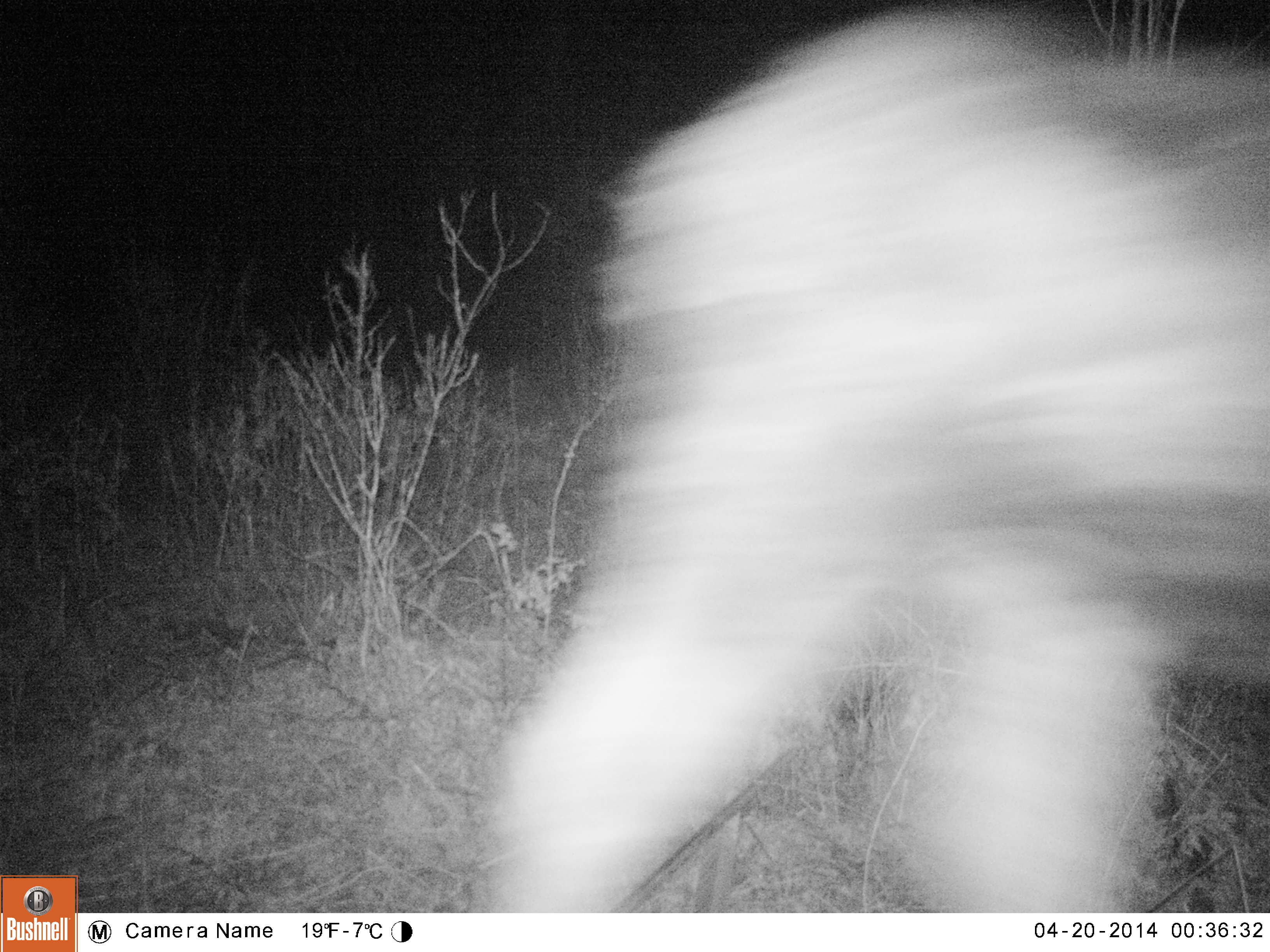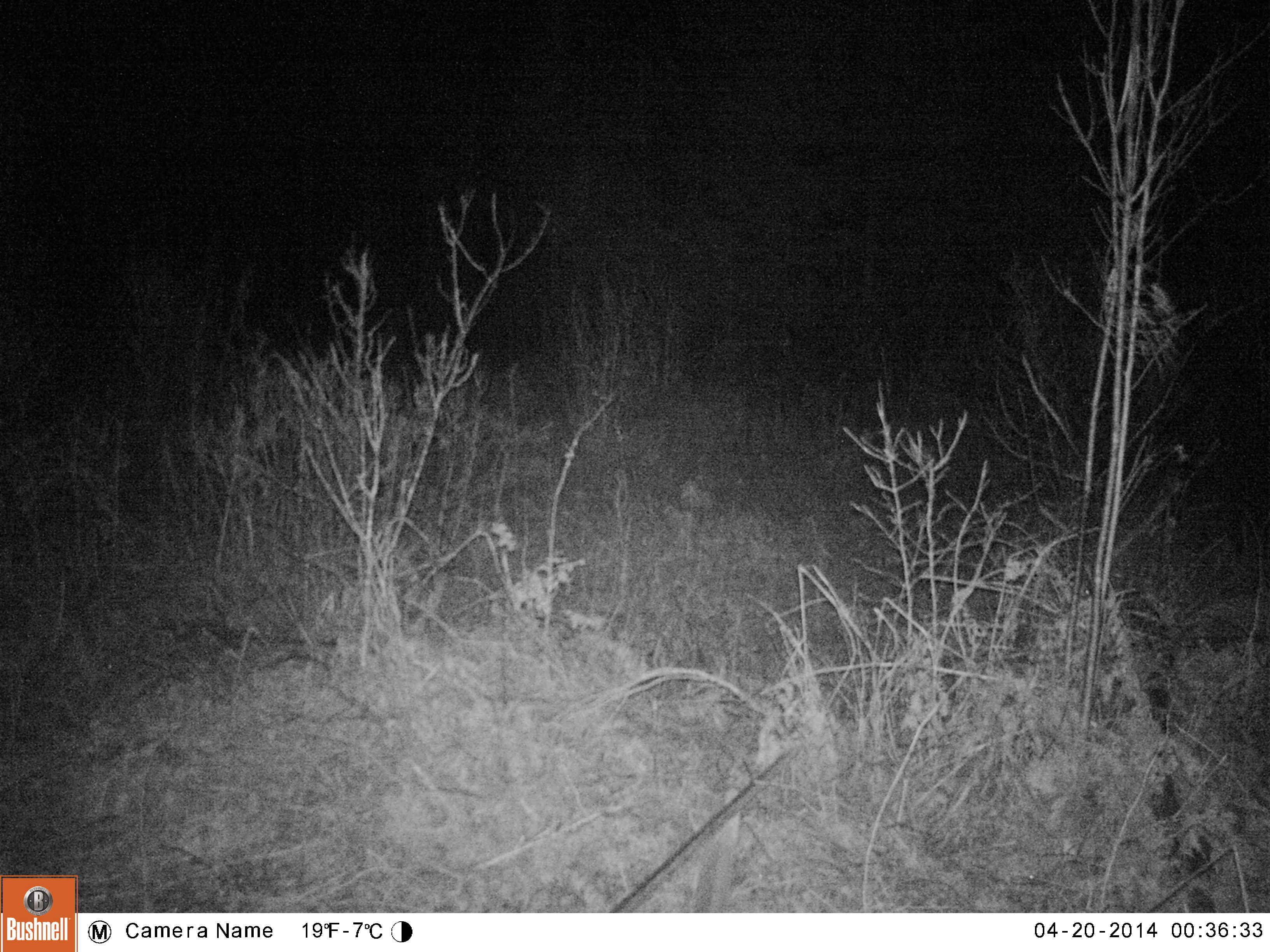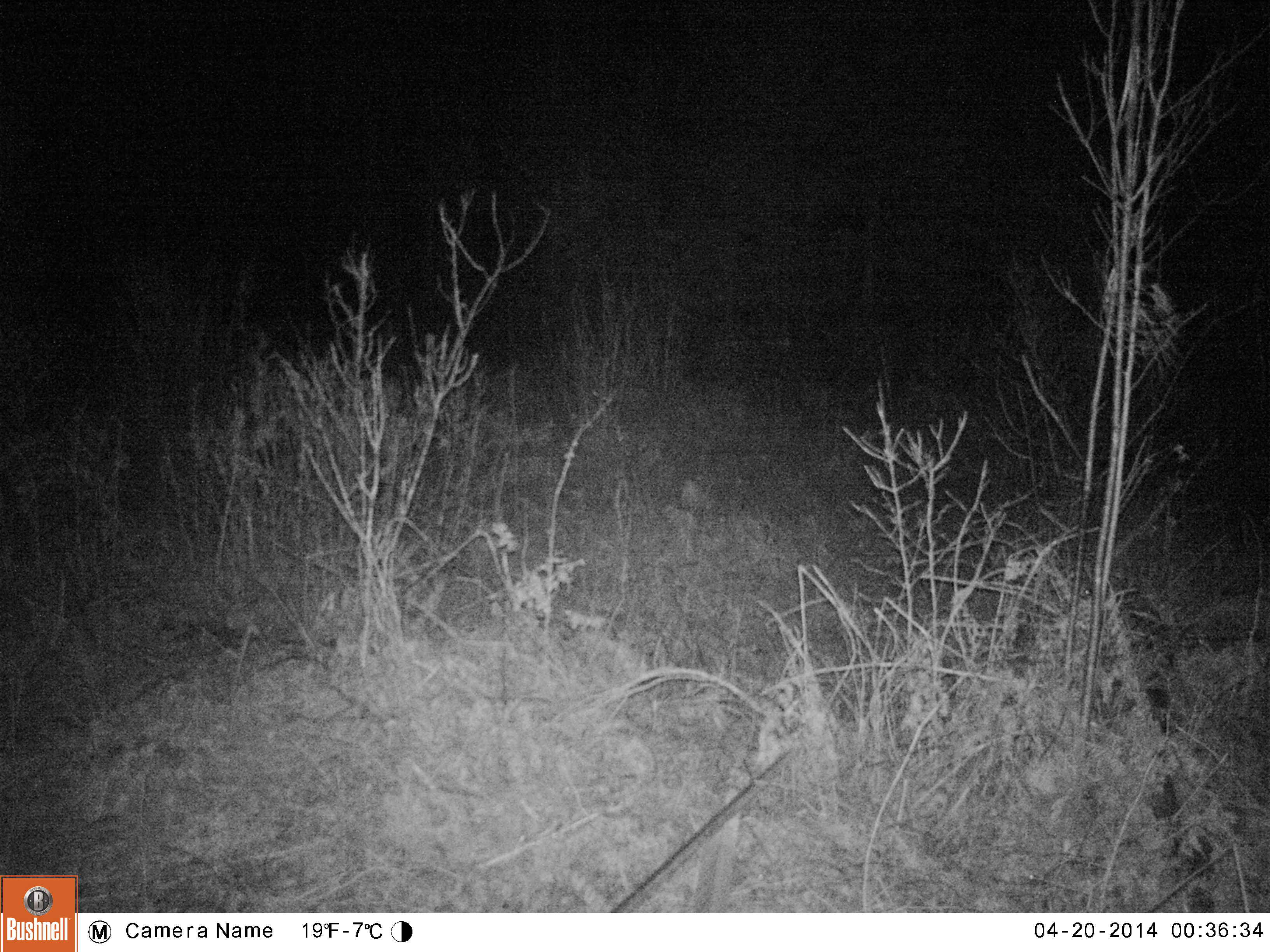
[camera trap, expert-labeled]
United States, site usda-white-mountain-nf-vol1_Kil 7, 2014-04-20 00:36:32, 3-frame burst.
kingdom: Animalia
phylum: Chordata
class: Mammalia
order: Artiodactyla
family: Cervidae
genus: Alces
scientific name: Alces alces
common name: moose